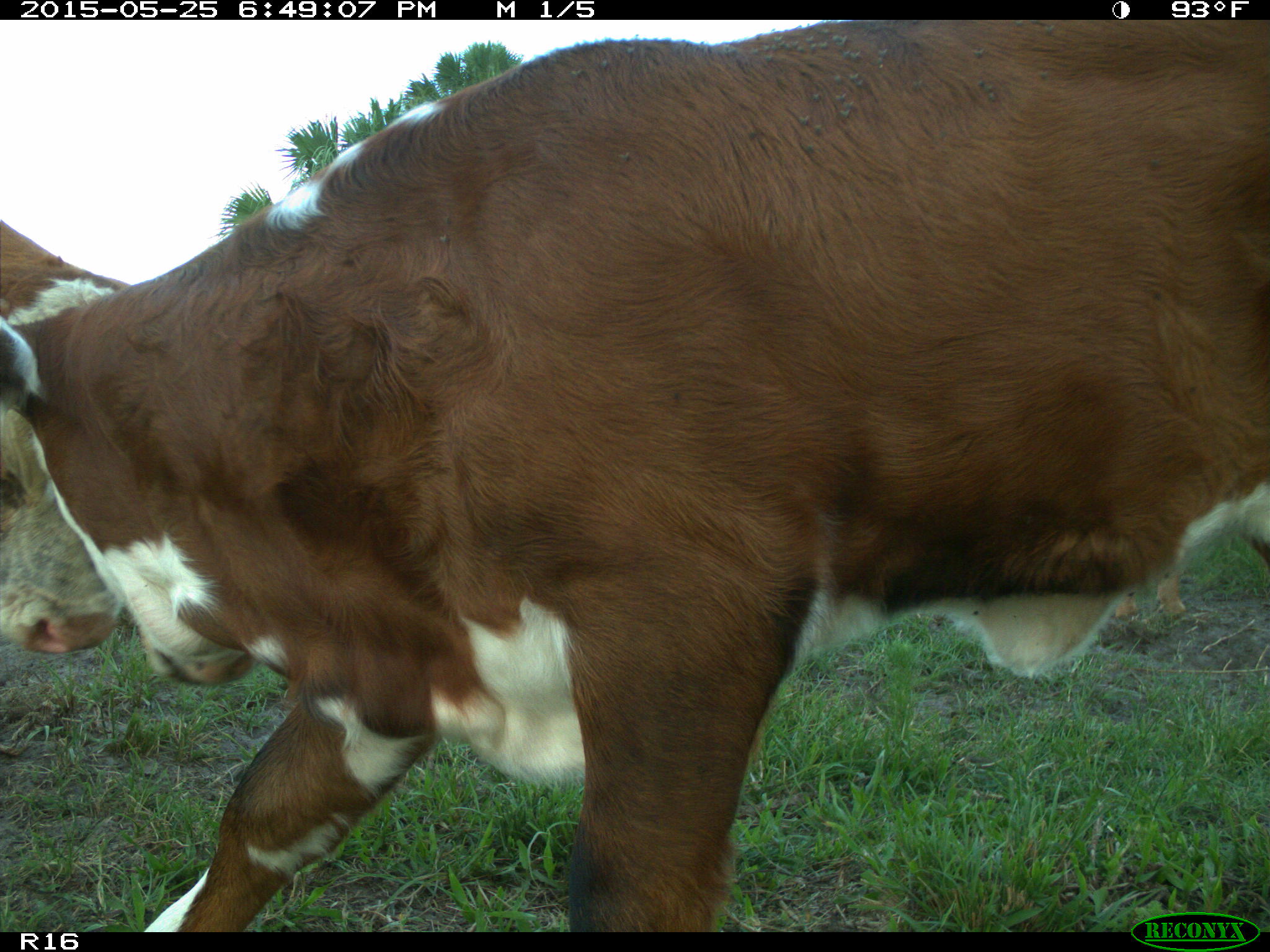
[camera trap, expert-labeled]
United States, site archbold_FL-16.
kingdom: Animalia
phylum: Chordata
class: Mammalia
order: Artiodactyla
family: Bovidae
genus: Bos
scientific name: Bos taurus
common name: domestic cow